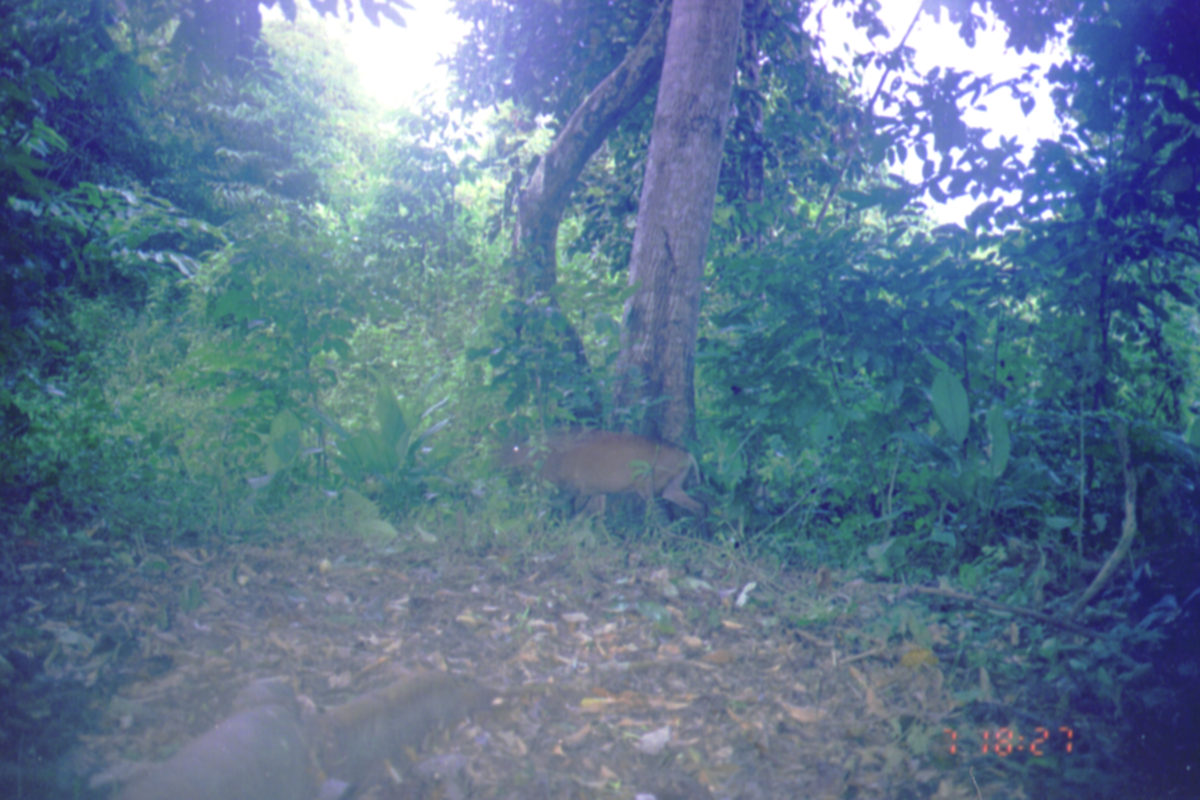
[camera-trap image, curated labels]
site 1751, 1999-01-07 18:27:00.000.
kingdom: Animalia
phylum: Chordata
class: Mammalia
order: Artiodactyla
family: Cervidae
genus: Muntiacus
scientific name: Muntiacus muntjak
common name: southern red muntjac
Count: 1.